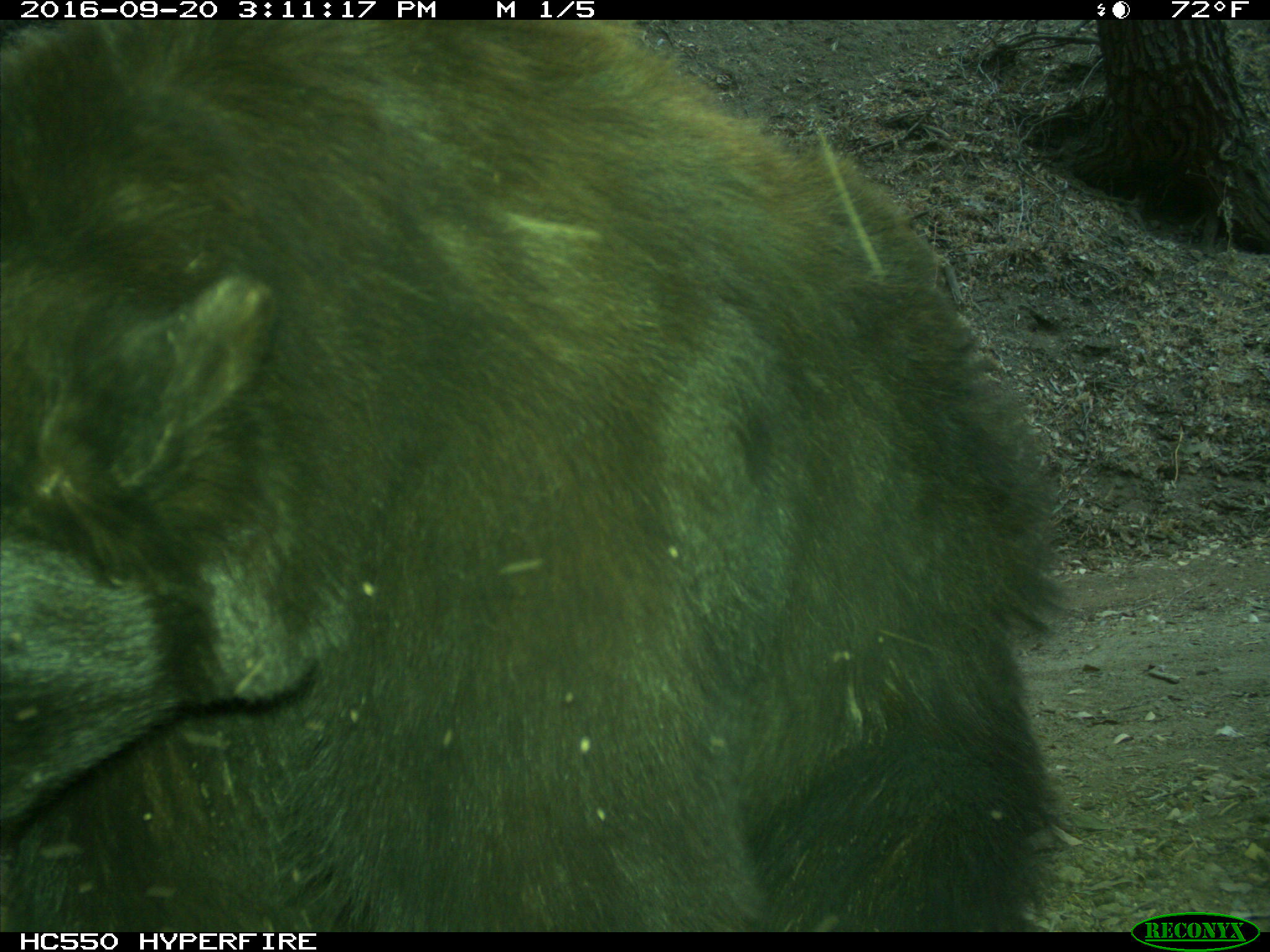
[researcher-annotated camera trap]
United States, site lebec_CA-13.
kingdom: Animalia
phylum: Chordata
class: Mammalia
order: Carnivora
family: Ursidae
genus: Ursus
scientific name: Ursus americanus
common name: american black bear